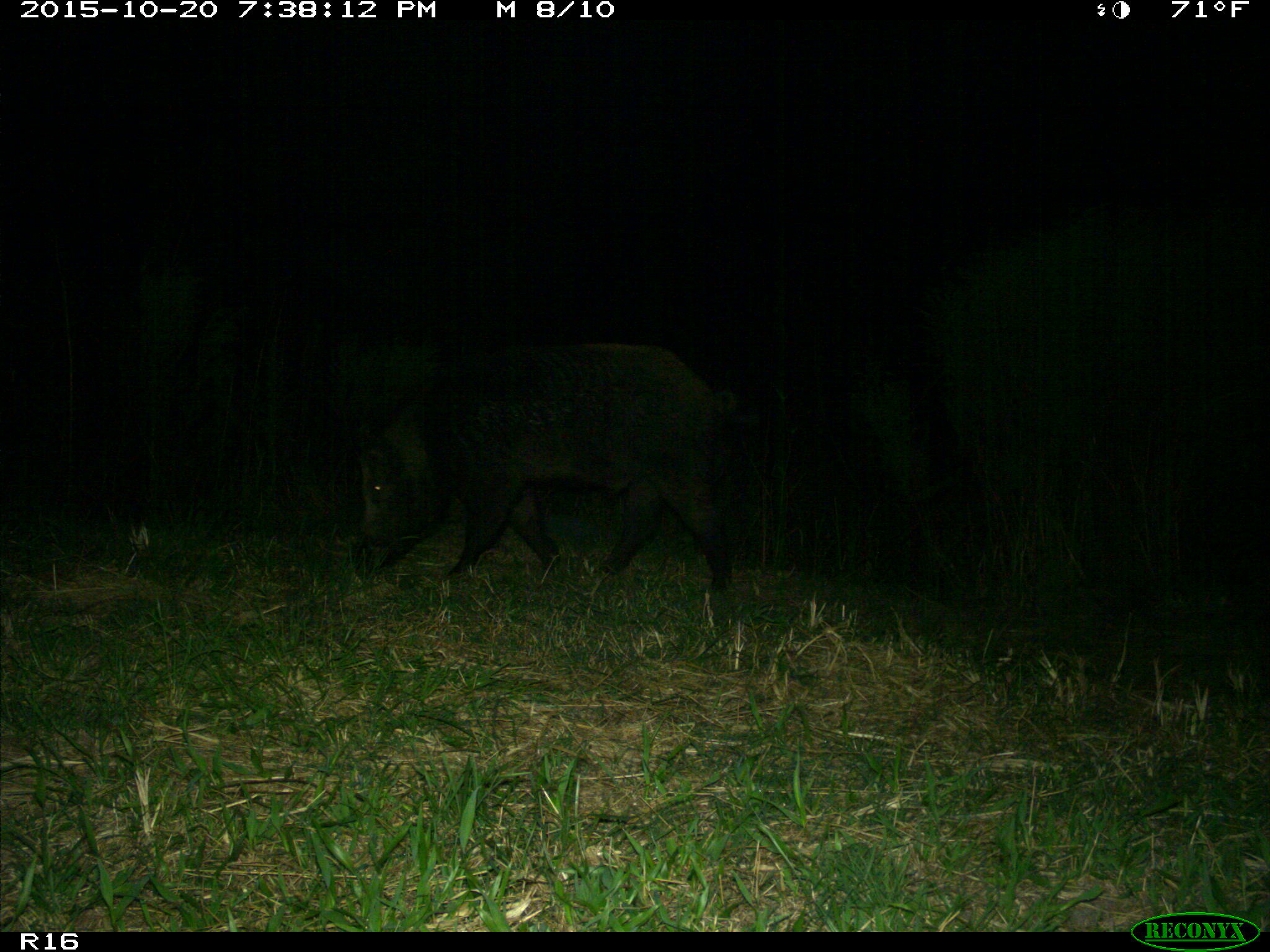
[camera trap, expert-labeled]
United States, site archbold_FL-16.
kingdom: Animalia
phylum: Chordata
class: Mammalia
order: Artiodactyla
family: Suidae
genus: Sus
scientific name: Sus scrofa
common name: wild boar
Sus scrofa (wild boar).